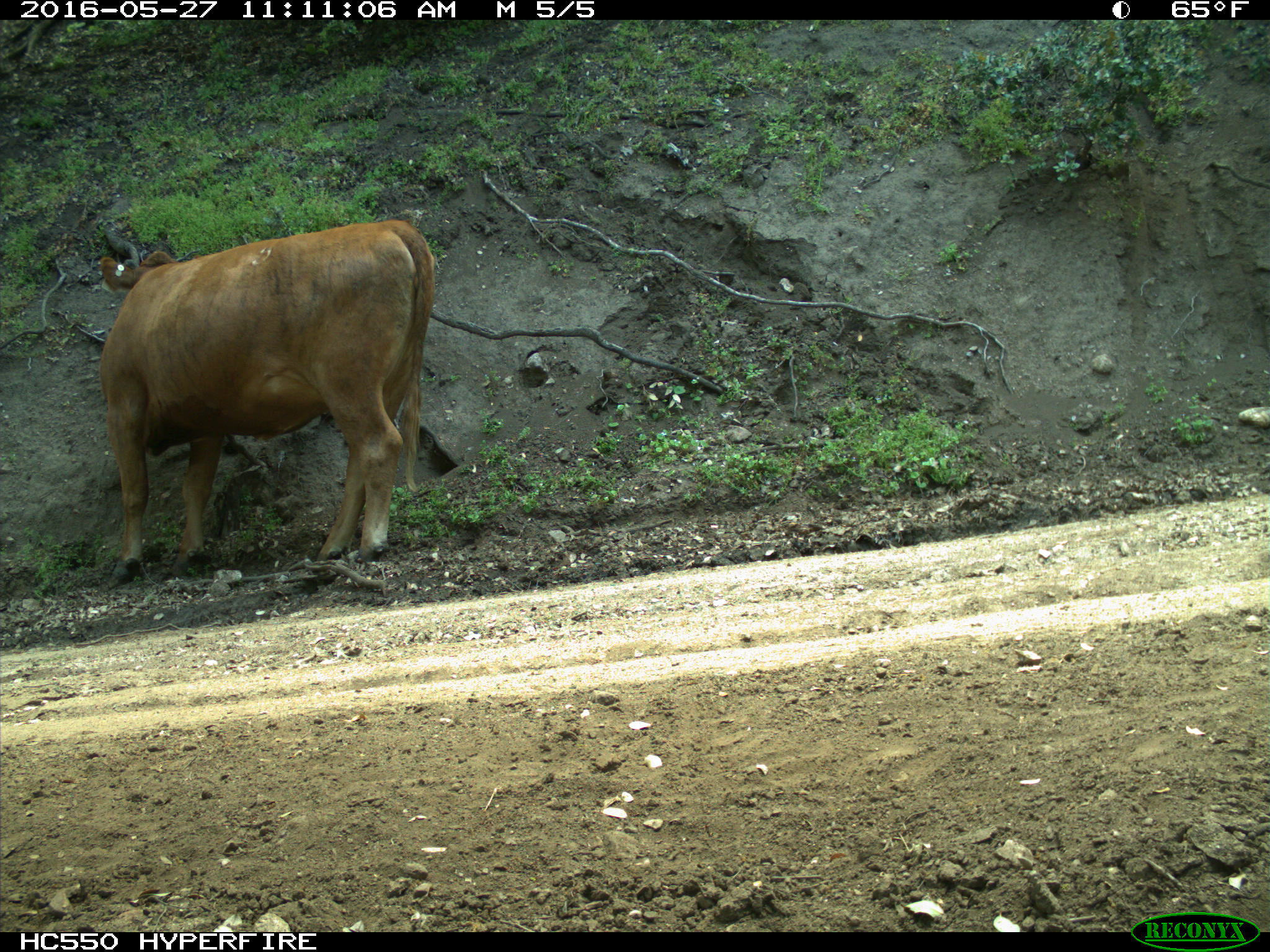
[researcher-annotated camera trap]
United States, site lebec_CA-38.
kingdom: Animalia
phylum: Chordata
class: Mammalia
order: Artiodactyla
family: Bovidae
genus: Bos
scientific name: Bos taurus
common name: domestic cow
Bos taurus (domestic cow).